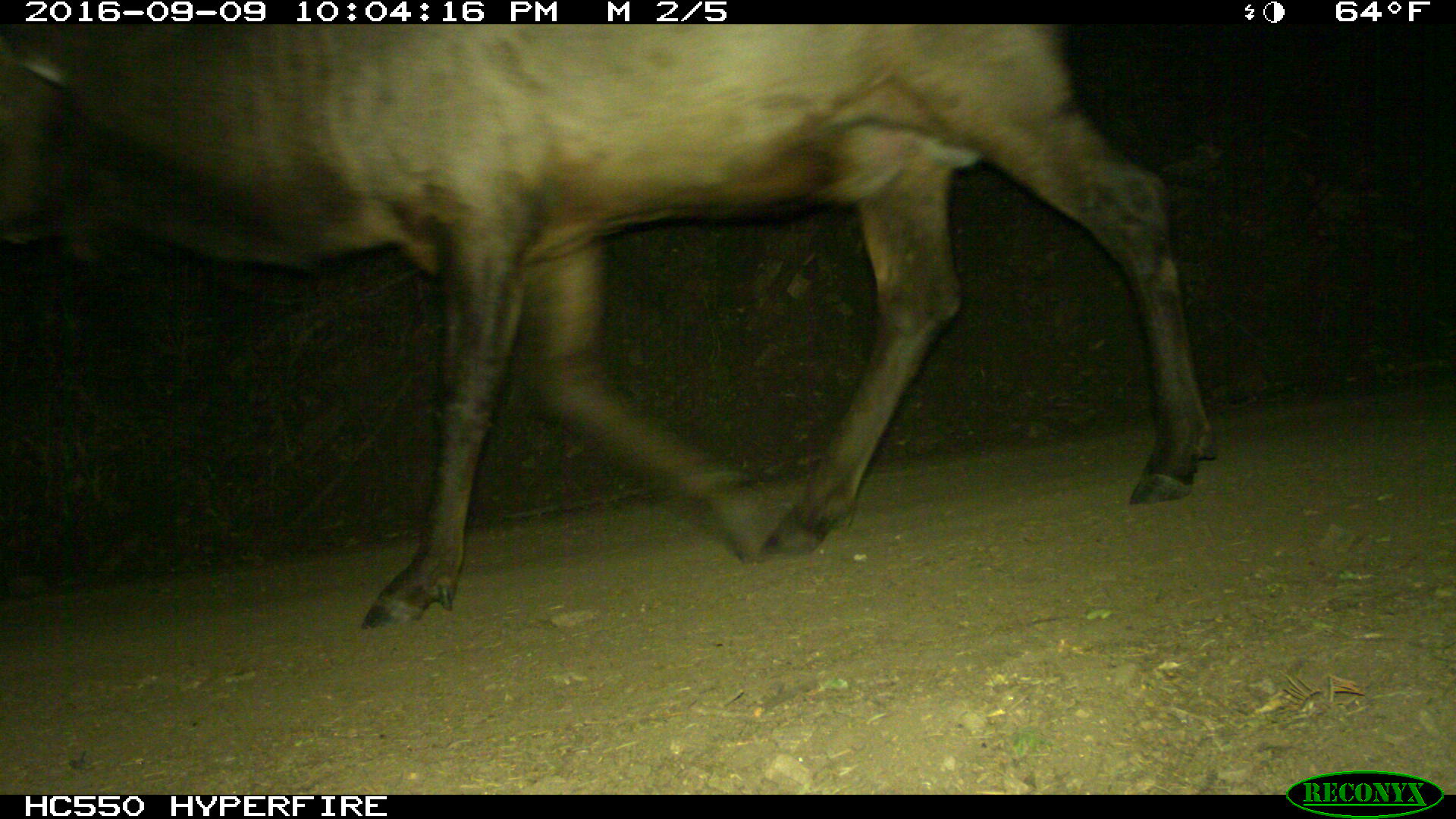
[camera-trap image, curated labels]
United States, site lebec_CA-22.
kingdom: Animalia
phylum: Chordata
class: Mammalia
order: Artiodactyla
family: Cervidae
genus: Cervus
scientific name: Cervus canadensis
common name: elk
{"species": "Cervus canadensis (elk)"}